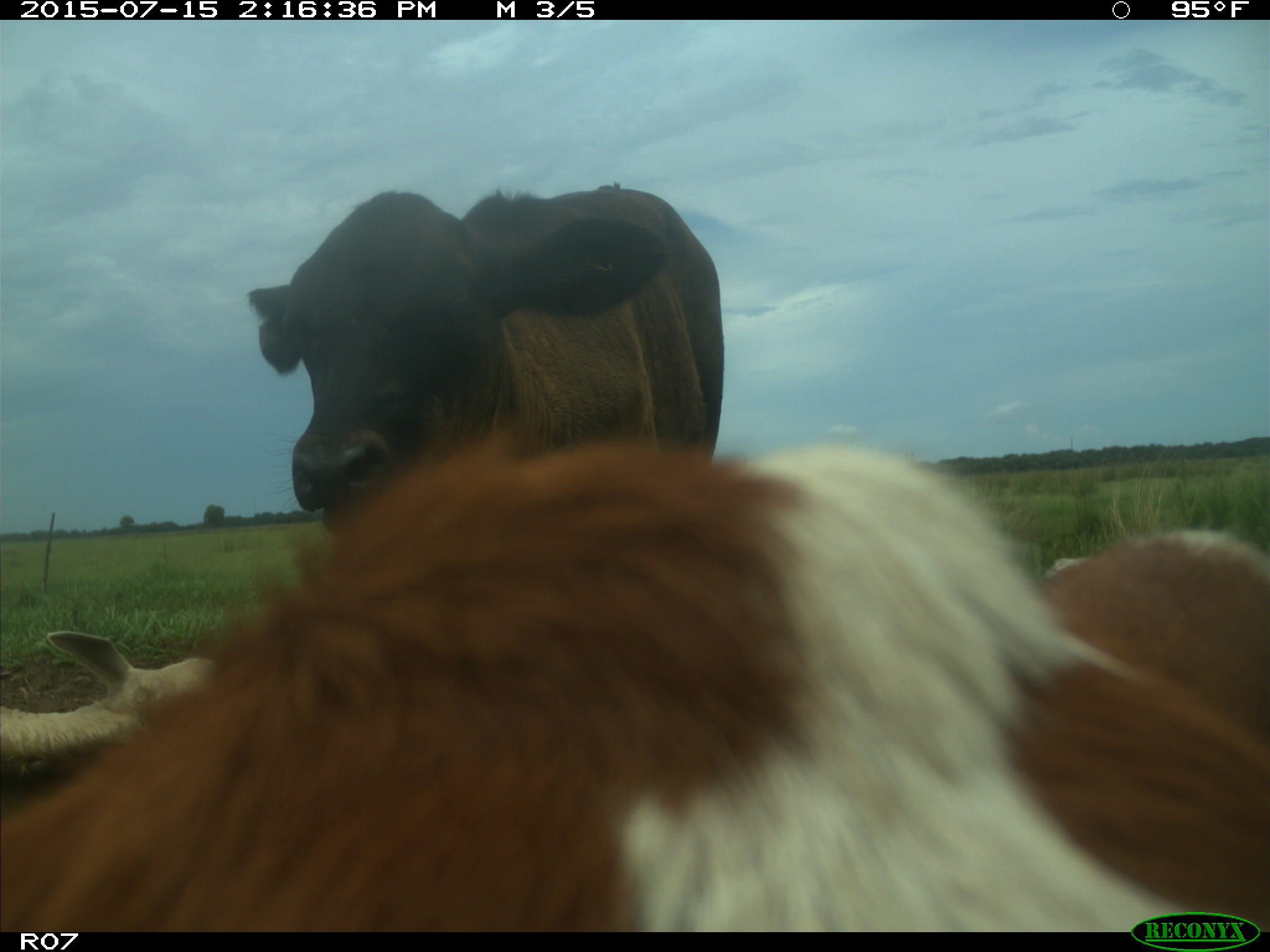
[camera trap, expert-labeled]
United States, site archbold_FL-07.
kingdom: Animalia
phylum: Chordata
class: Mammalia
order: Artiodactyla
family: Bovidae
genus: Bos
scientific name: Bos taurus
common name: domestic cow